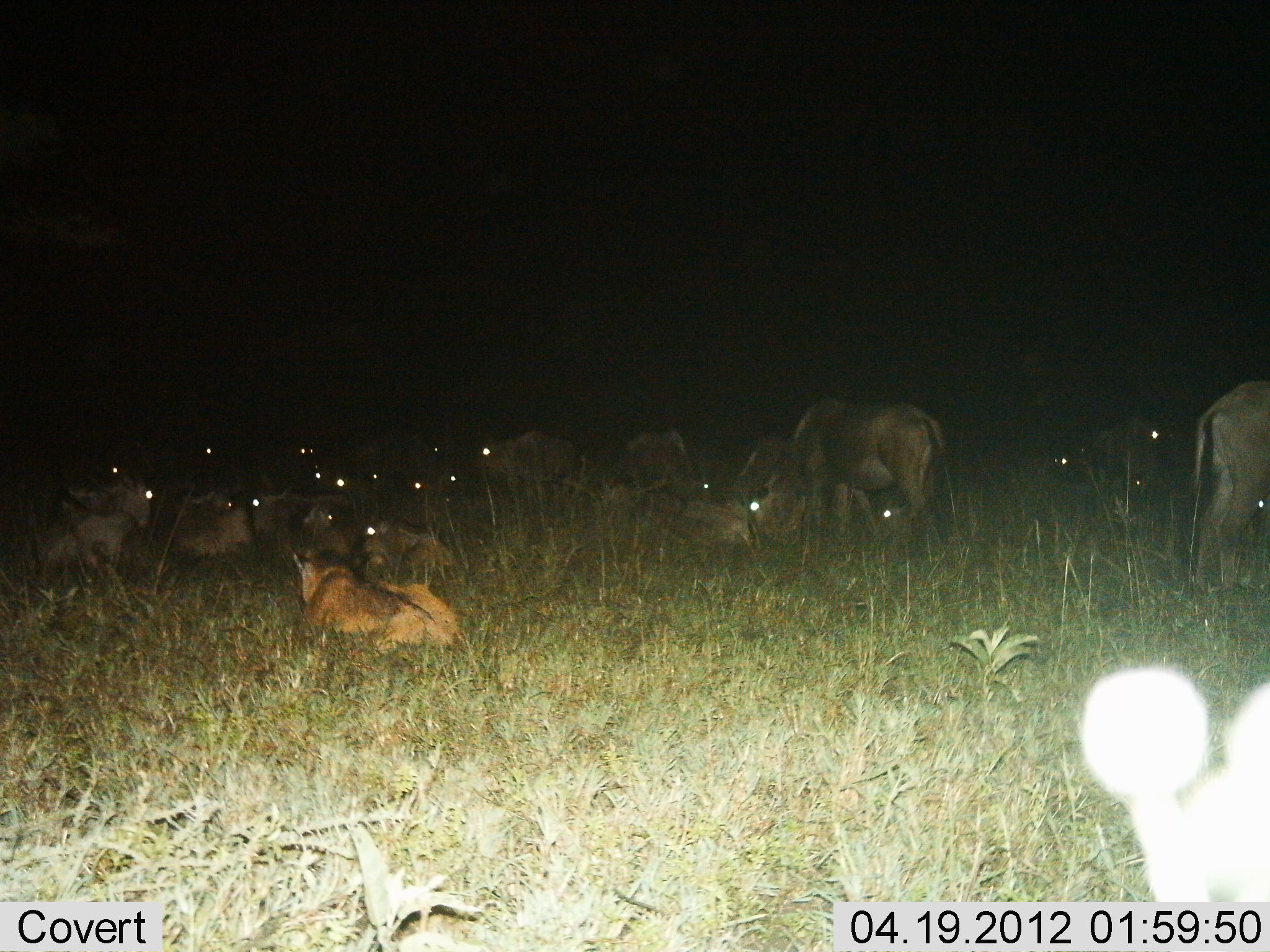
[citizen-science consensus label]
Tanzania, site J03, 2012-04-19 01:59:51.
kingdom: Animalia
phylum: Chordata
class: Mammalia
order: Artiodactyla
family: Bovidae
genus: Connochaetes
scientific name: Connochaetes taurinus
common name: blue wildebeest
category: wildebeest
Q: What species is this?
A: Wildebeest (blue wildebeest) (Connochaetes taurinus).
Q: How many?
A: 11-50.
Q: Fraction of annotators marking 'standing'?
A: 50%.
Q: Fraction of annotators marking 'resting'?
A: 95%.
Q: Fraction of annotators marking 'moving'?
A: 10%.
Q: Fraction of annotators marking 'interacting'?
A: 0%.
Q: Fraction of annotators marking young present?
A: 15%.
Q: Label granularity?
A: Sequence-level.